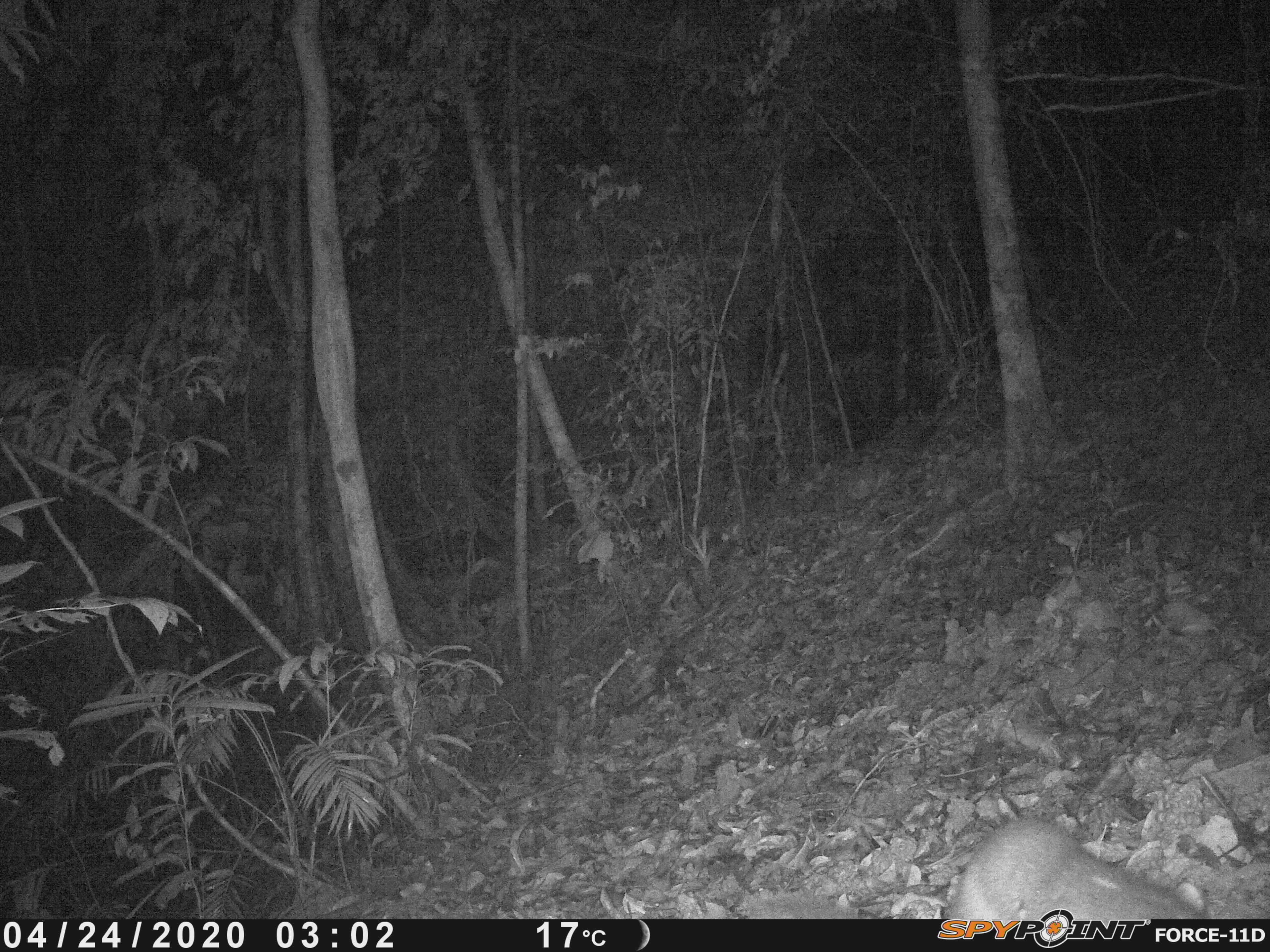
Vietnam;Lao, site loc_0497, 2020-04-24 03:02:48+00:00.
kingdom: Animalia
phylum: Chordata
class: Mammalia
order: Carnivora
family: Mustelidae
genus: Melogale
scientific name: Melogale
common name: ferret badger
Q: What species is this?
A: Ferret badger (Melogale).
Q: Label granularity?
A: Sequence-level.